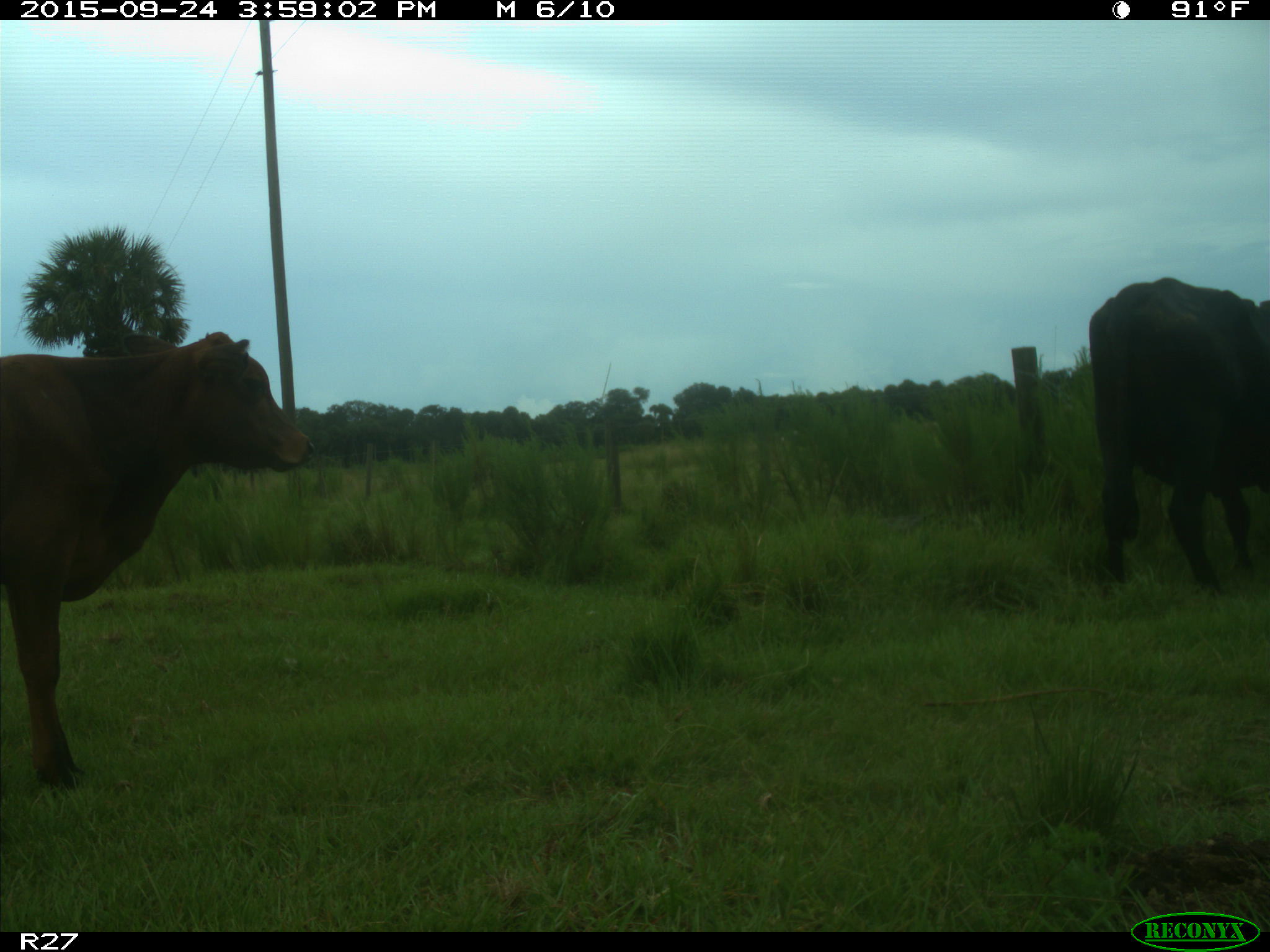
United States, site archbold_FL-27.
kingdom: Animalia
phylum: Chordata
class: Mammalia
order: Artiodactyla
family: Bovidae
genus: Bos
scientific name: Bos taurus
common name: domestic cow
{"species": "Bos taurus (domestic cow)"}